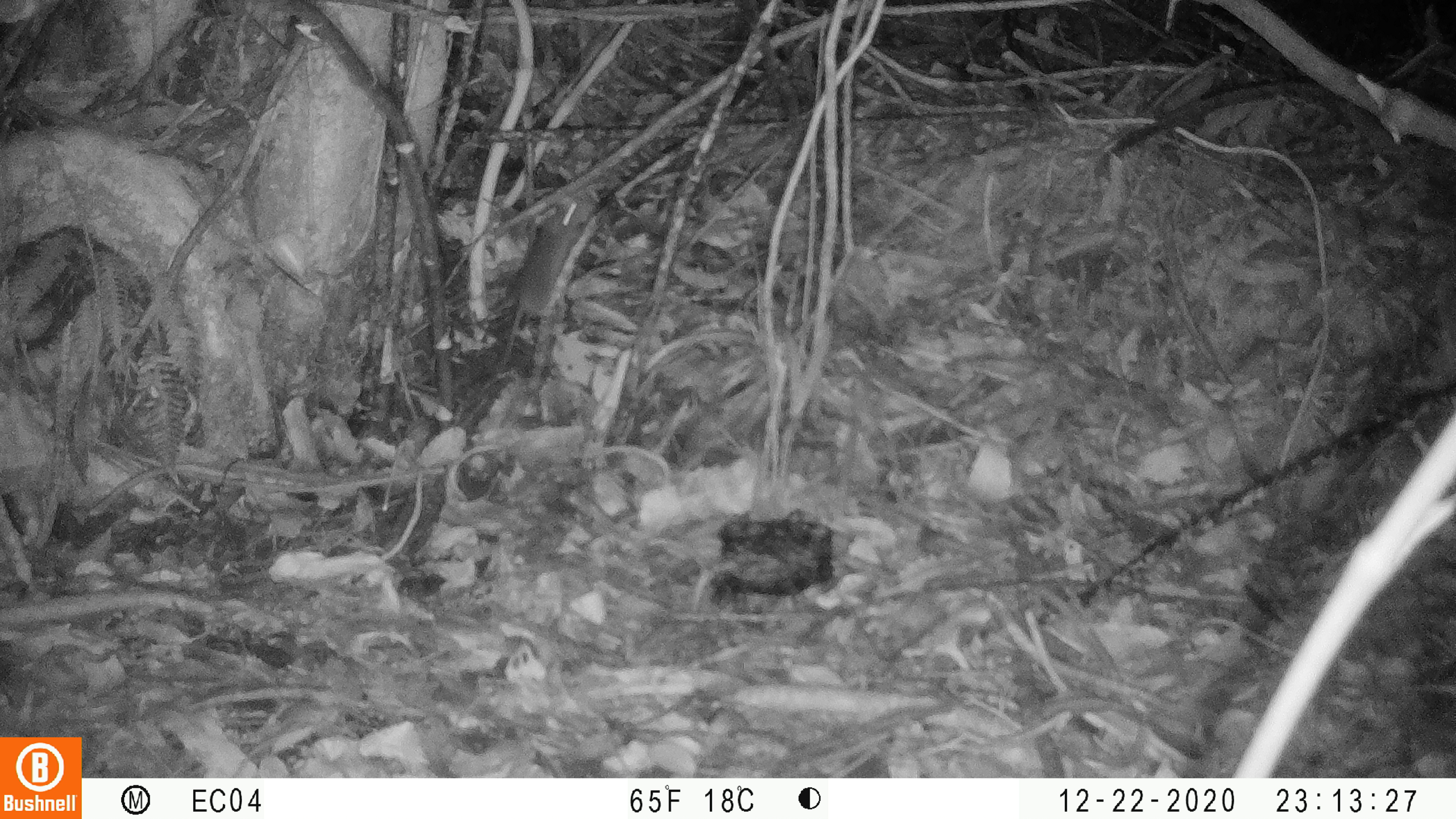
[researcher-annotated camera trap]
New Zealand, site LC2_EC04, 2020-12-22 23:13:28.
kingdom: Animalia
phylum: Chordata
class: Mammalia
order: Rodentia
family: Muridae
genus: Mus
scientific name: Mus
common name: mouse